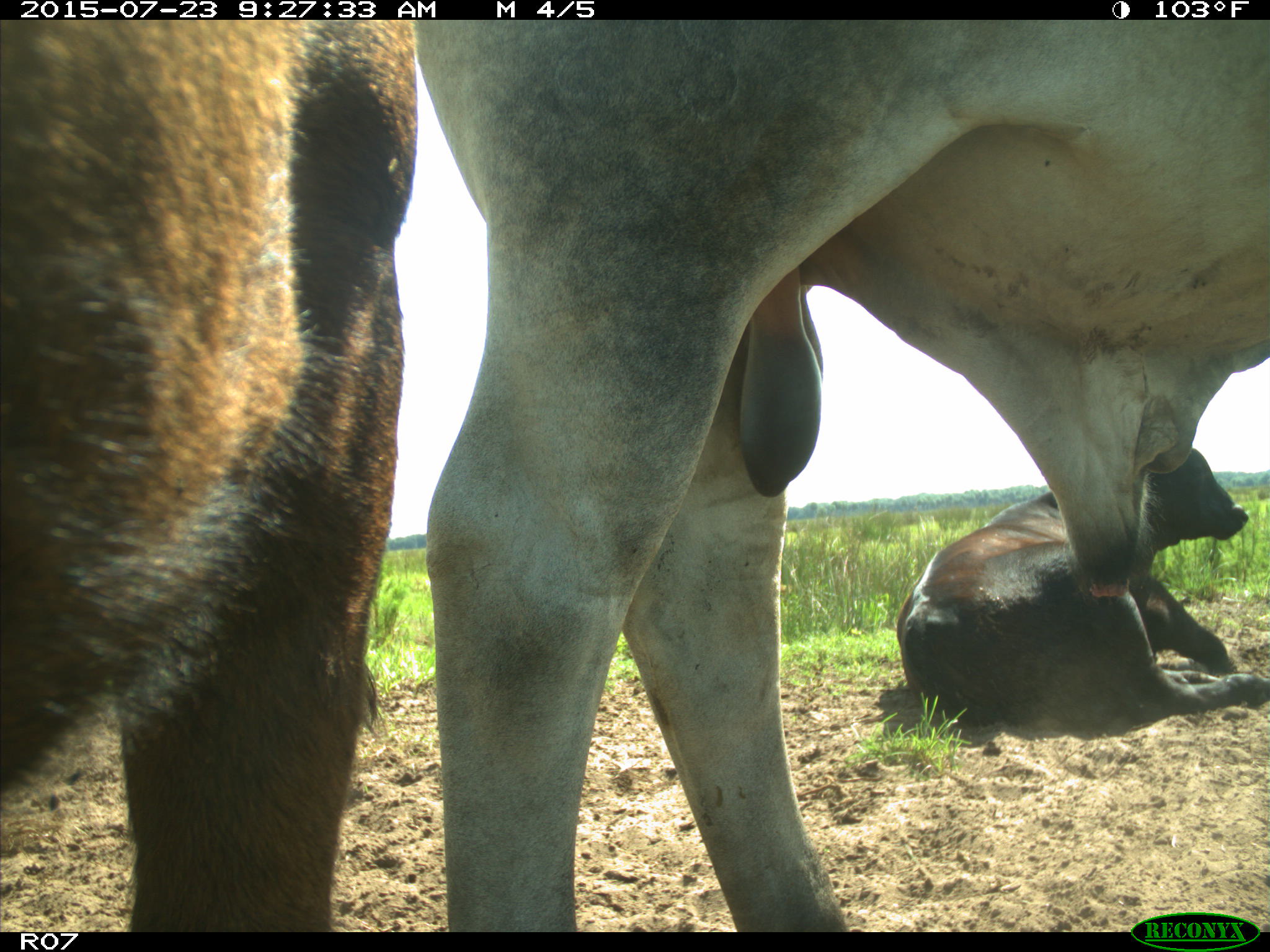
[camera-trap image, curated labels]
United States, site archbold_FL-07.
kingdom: Animalia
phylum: Chordata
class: Mammalia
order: Artiodactyla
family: Bovidae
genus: Bos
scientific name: Bos taurus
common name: domestic cow